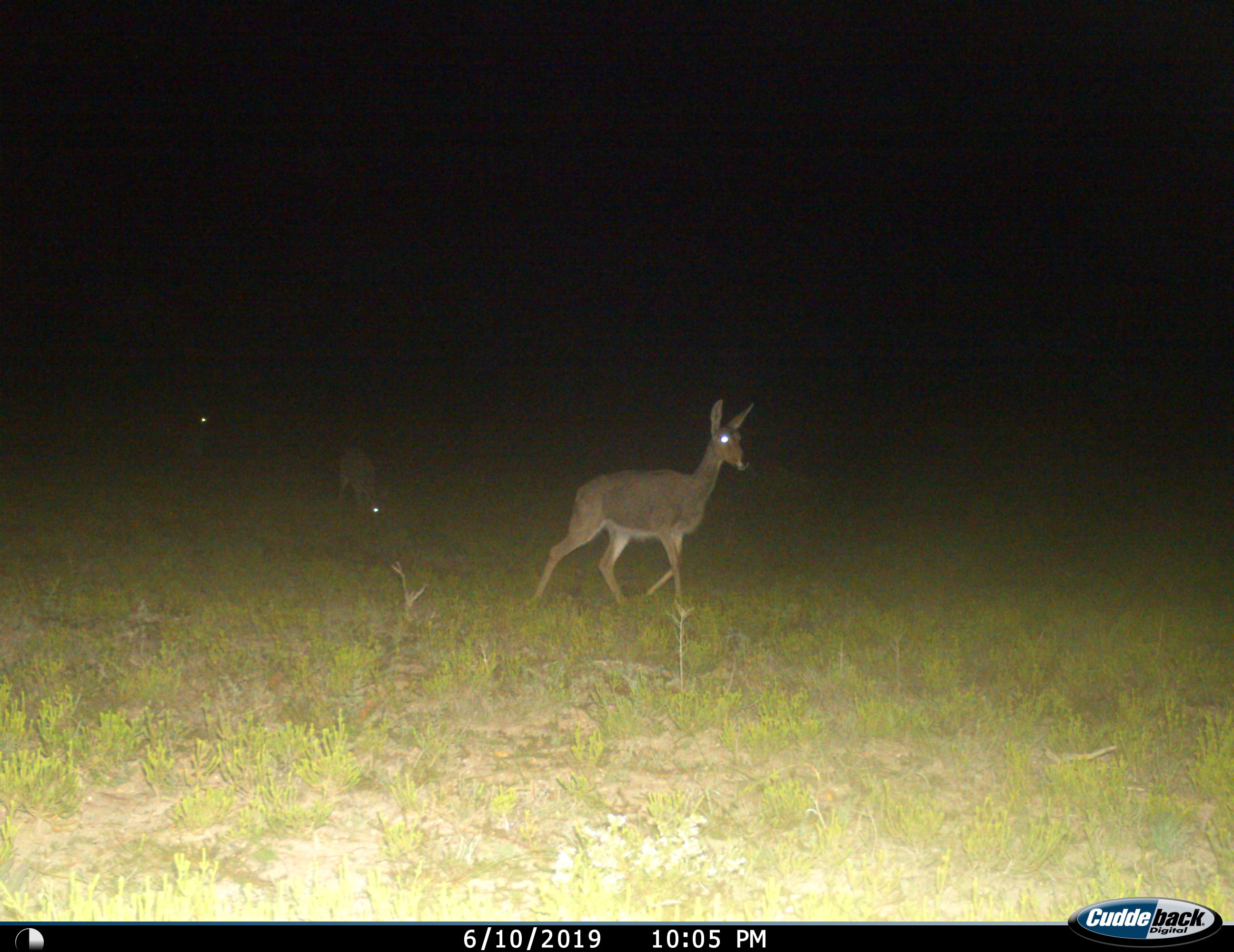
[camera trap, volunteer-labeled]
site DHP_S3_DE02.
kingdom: Animalia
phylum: Chordata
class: Mammalia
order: Artiodactyla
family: Bovidae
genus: Pelea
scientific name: Pelea capreolus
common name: grey rhebok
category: rhebokgrey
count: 3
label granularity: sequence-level